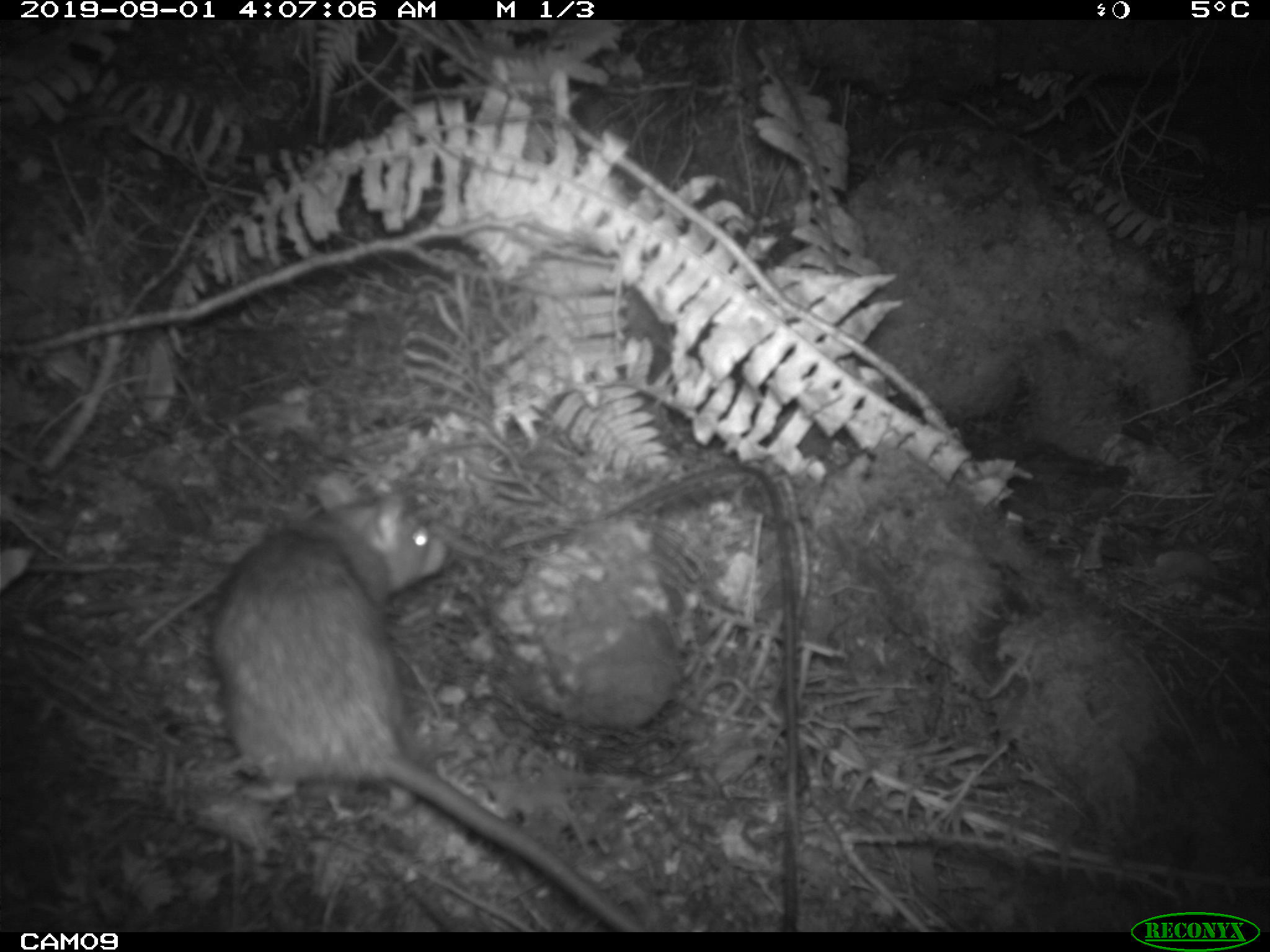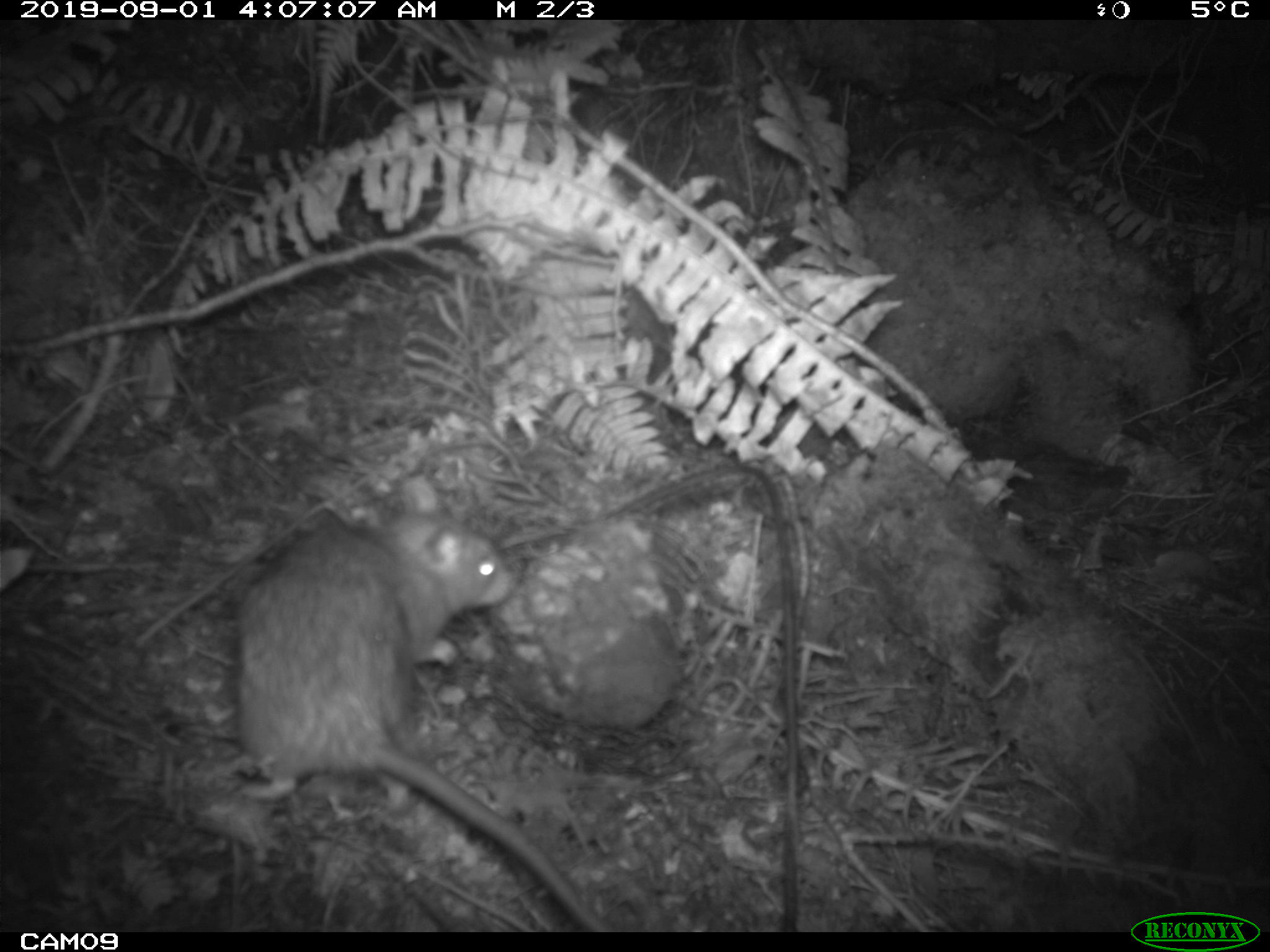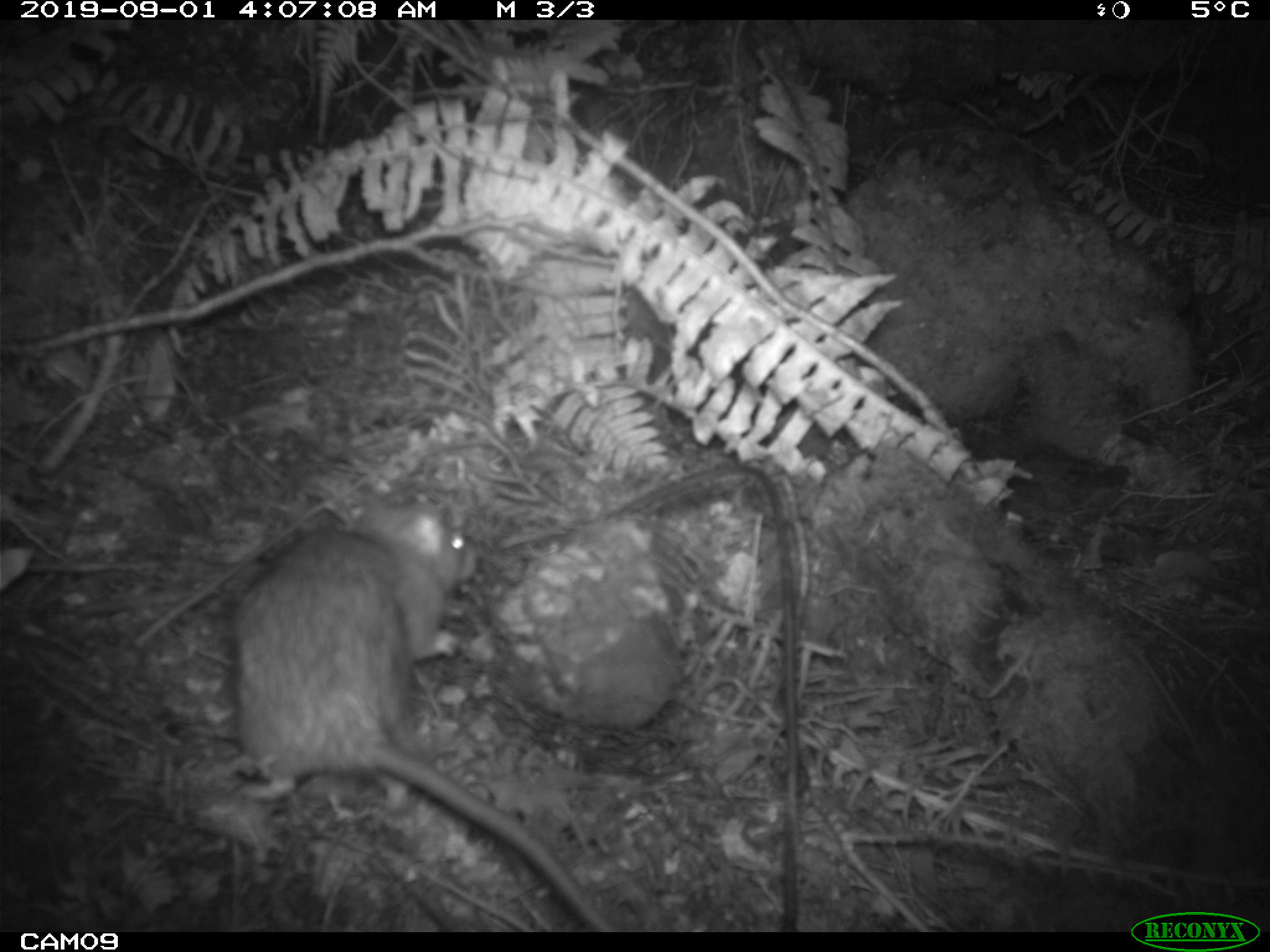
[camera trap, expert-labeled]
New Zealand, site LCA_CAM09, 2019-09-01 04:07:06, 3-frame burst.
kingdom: Animalia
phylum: Chordata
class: Mammalia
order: Rodentia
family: Muridae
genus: Rattus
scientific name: Rattus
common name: rat